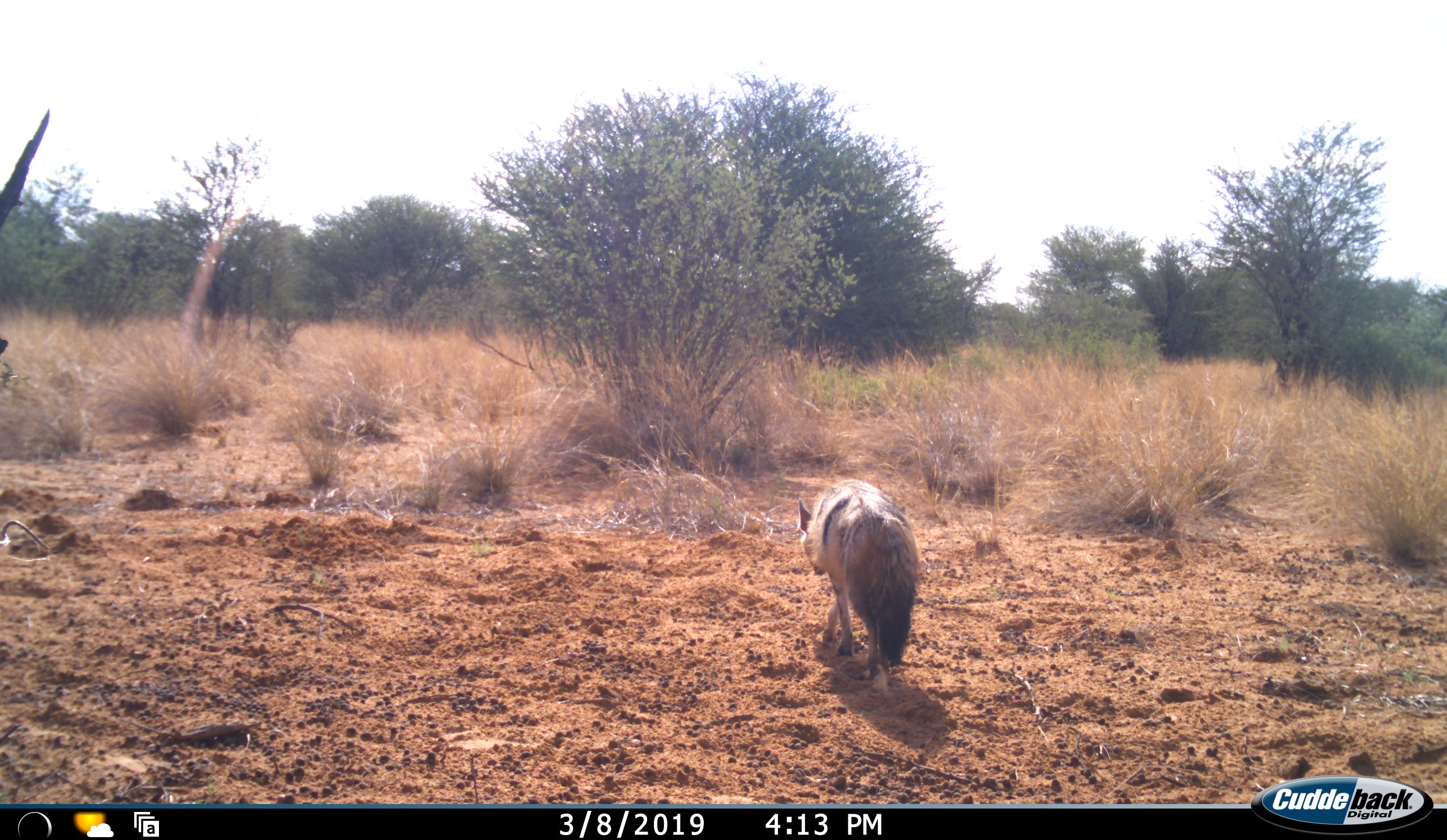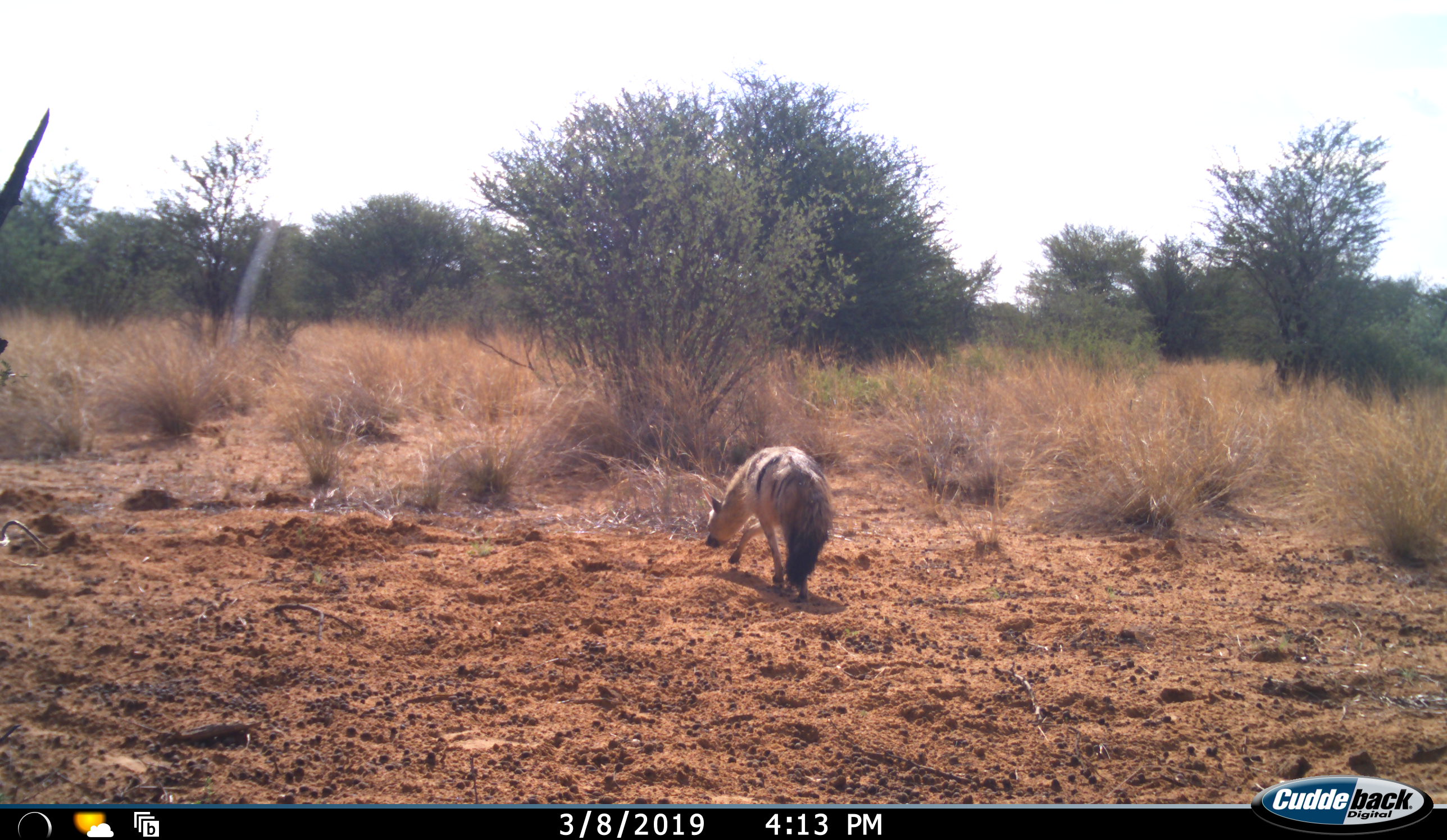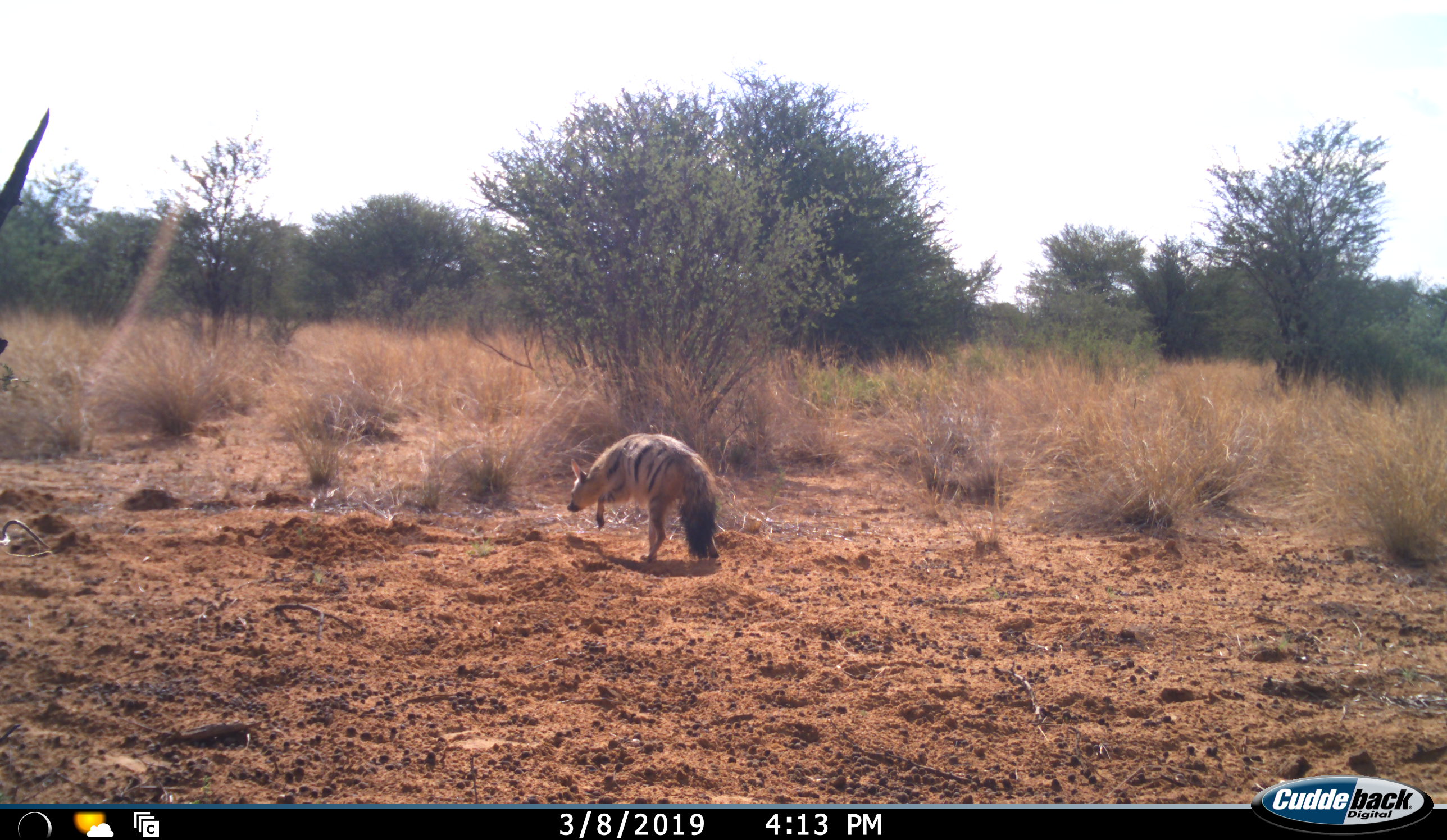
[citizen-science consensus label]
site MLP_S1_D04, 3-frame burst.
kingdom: Animalia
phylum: Chordata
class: Mammalia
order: Carnivora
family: Hyaenidae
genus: Proteles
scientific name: Proteles cristatus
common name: aardwolf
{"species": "aardwolf (Proteles cristatus)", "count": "1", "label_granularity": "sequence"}